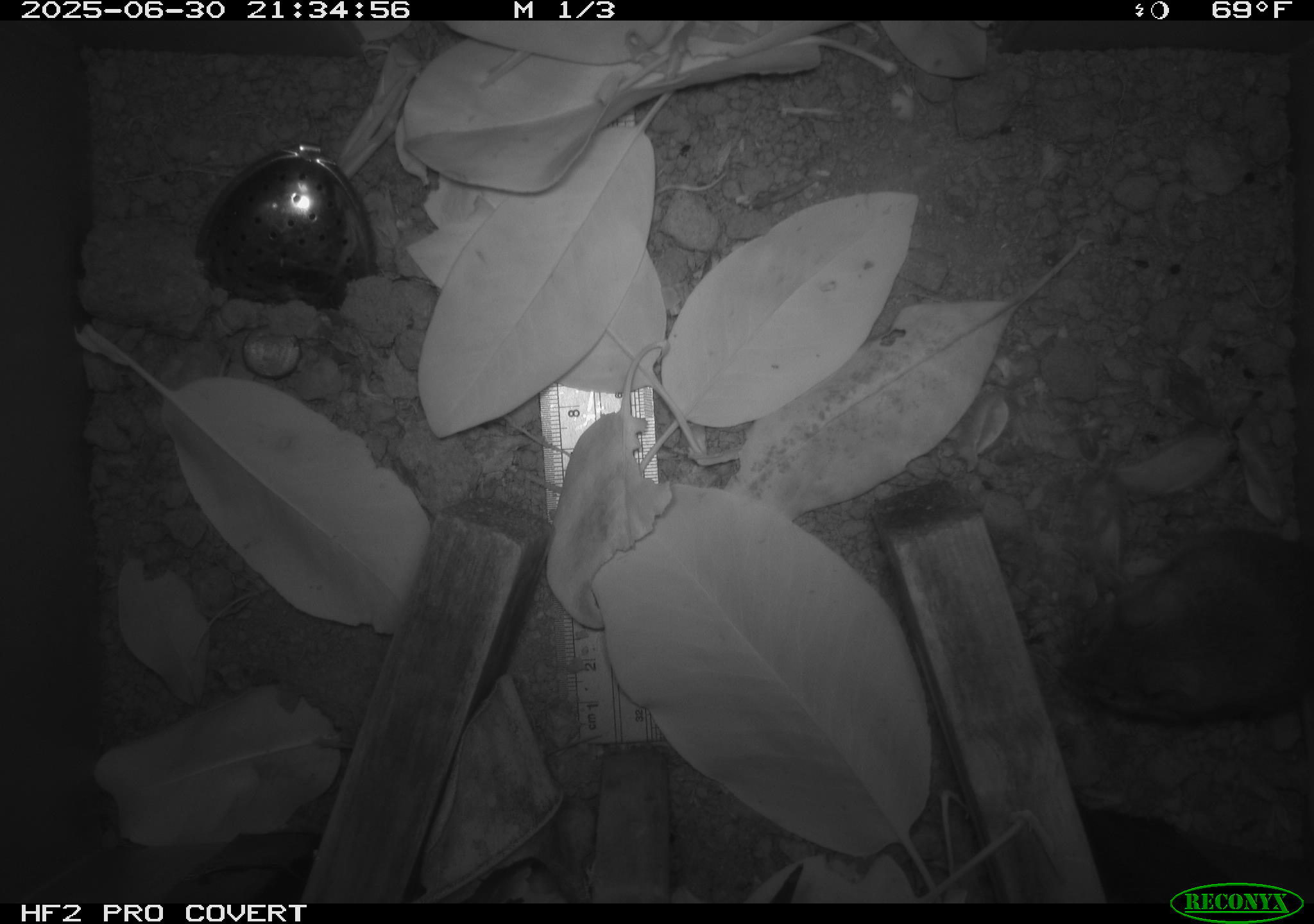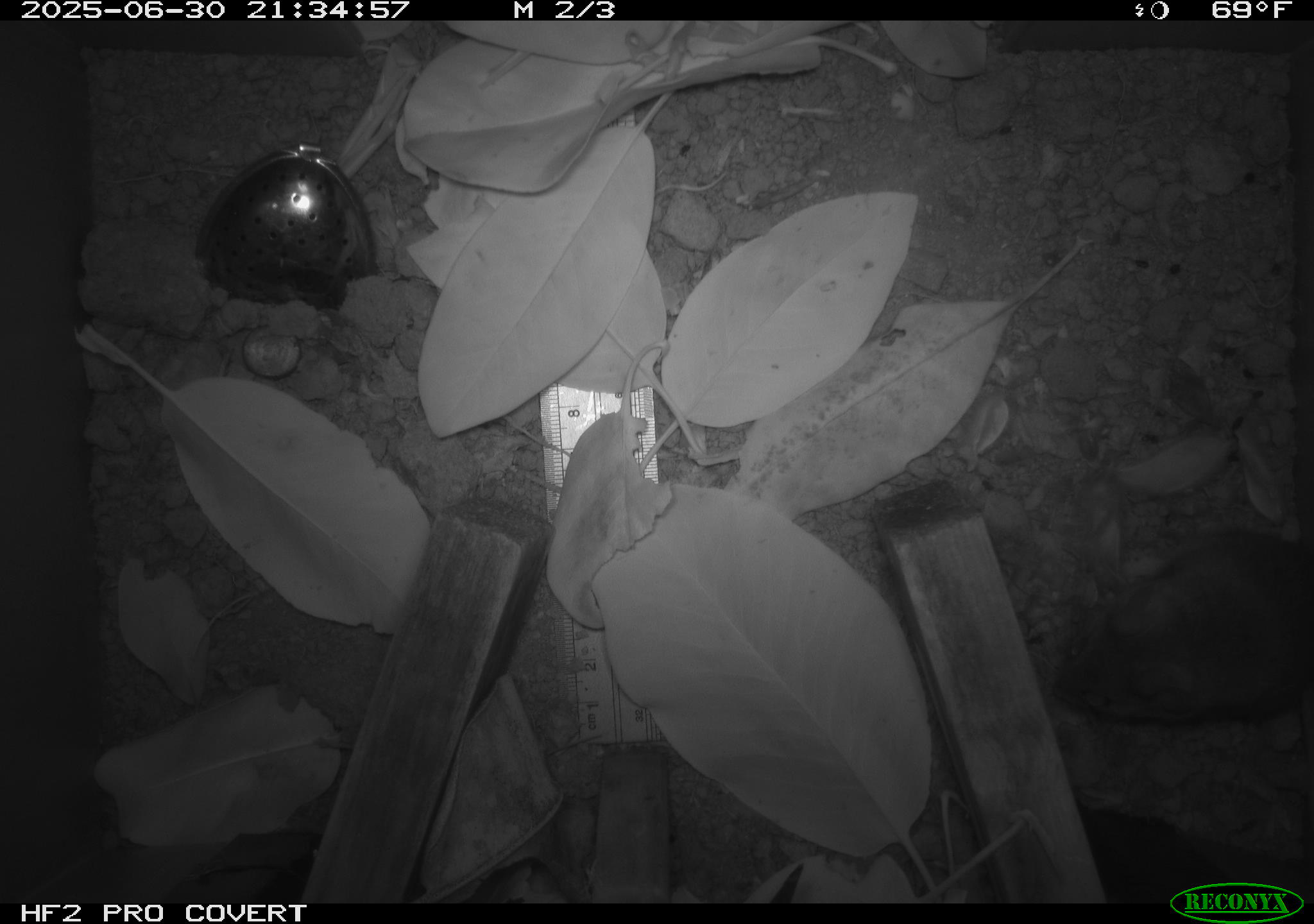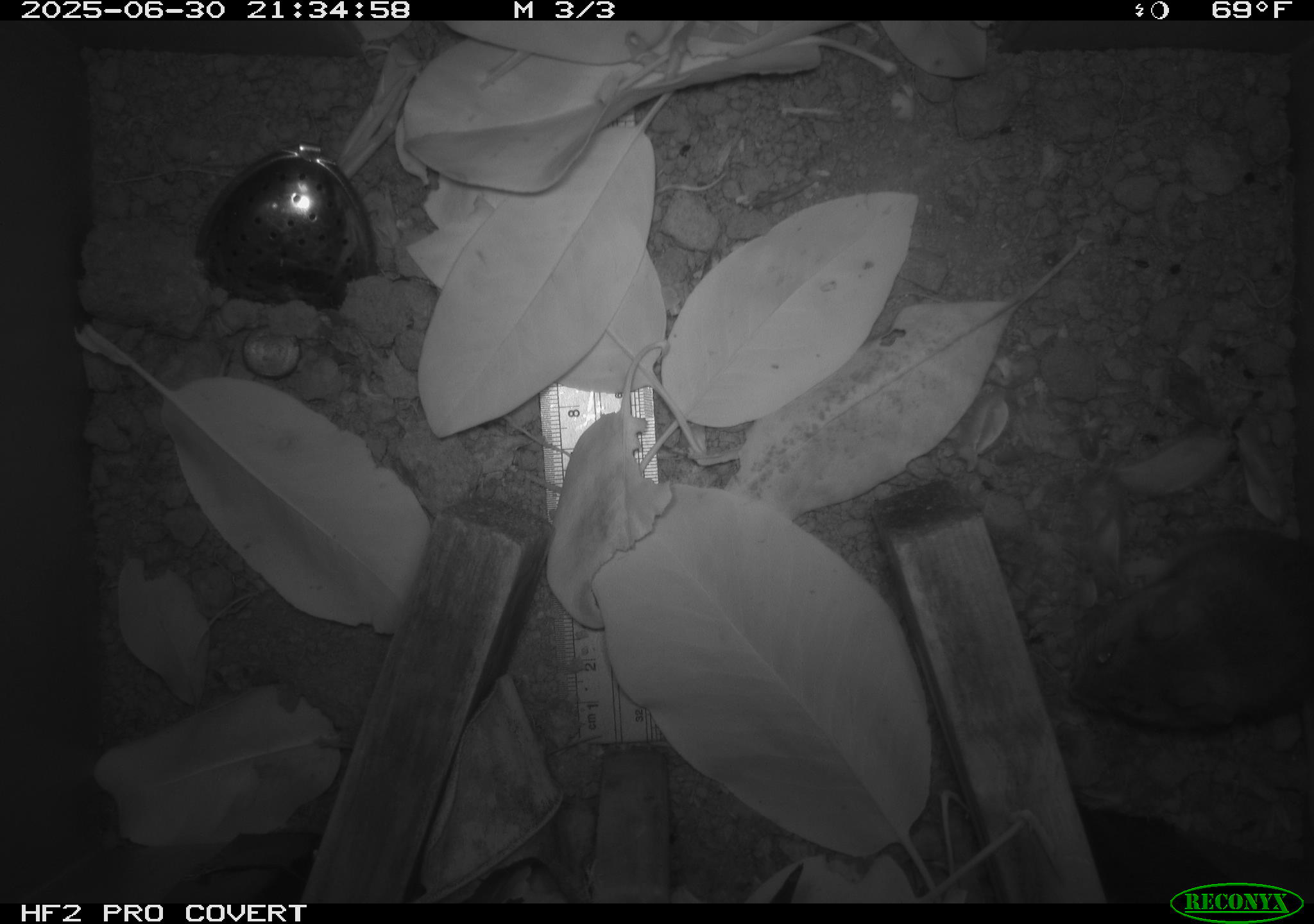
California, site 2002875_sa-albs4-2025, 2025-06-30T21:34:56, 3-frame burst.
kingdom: Animalia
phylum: Chordata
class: Mammalia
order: Rodentia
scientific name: Rodentia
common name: mouse species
Mouse species (Rodentia).